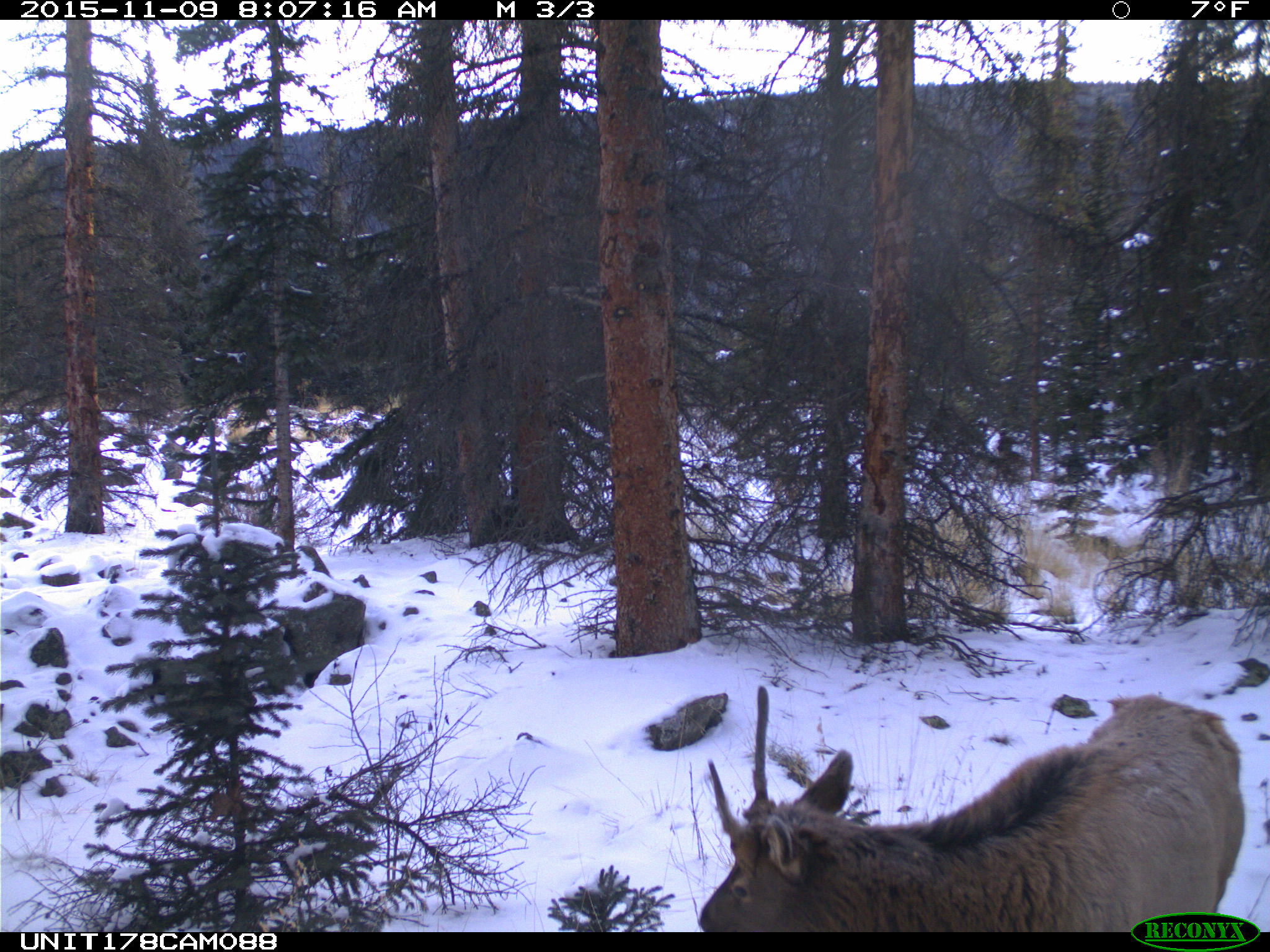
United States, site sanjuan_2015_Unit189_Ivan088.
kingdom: Animalia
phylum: Chordata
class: Mammalia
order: Artiodactyla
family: Cervidae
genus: Cervus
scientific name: Cervus elaphus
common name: red deer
Cervus elaphus (red deer).